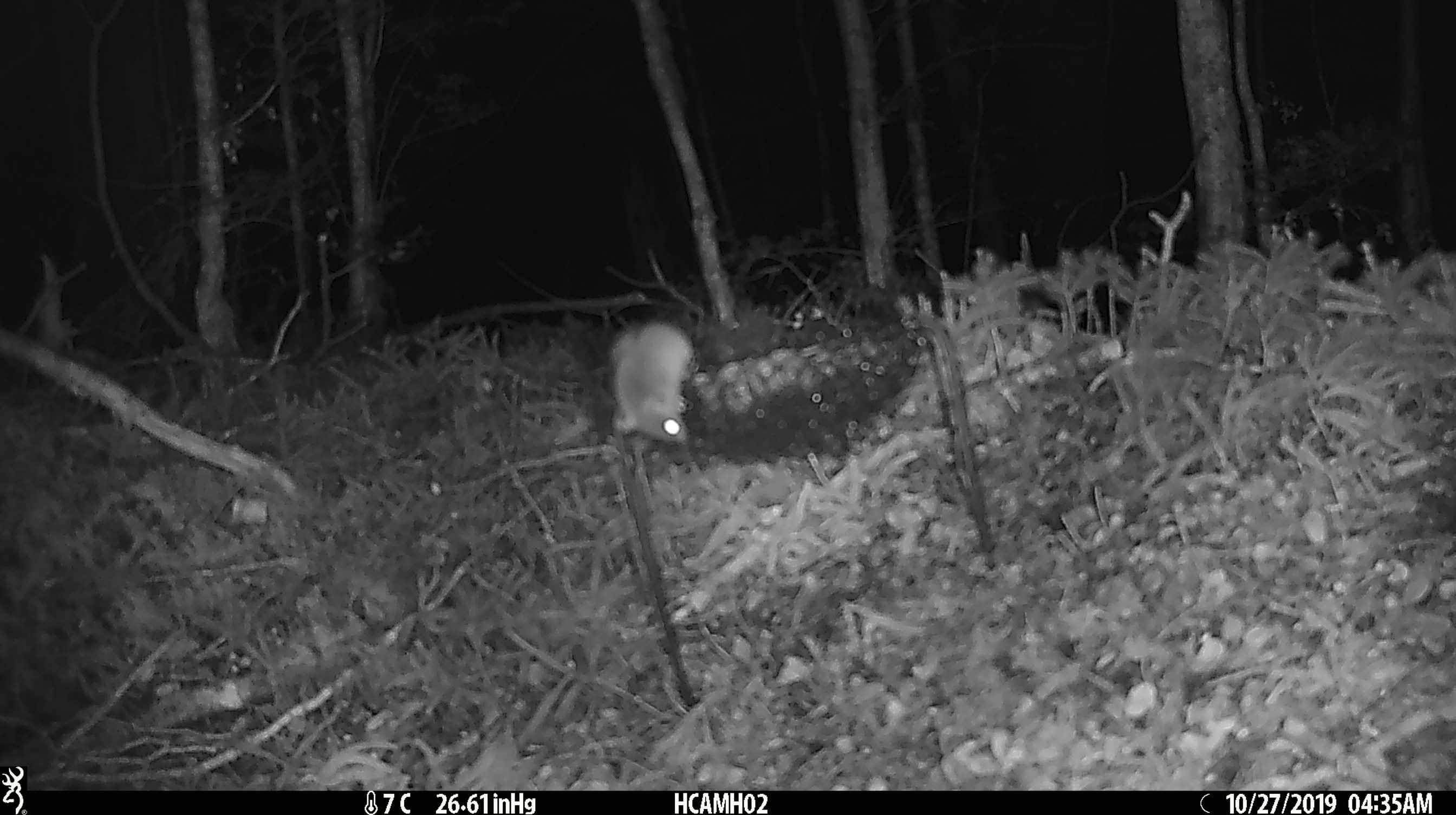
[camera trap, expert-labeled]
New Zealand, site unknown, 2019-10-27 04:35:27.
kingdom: Animalia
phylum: Chordata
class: Mammalia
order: Rodentia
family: Muridae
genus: Mus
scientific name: Mus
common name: mouse